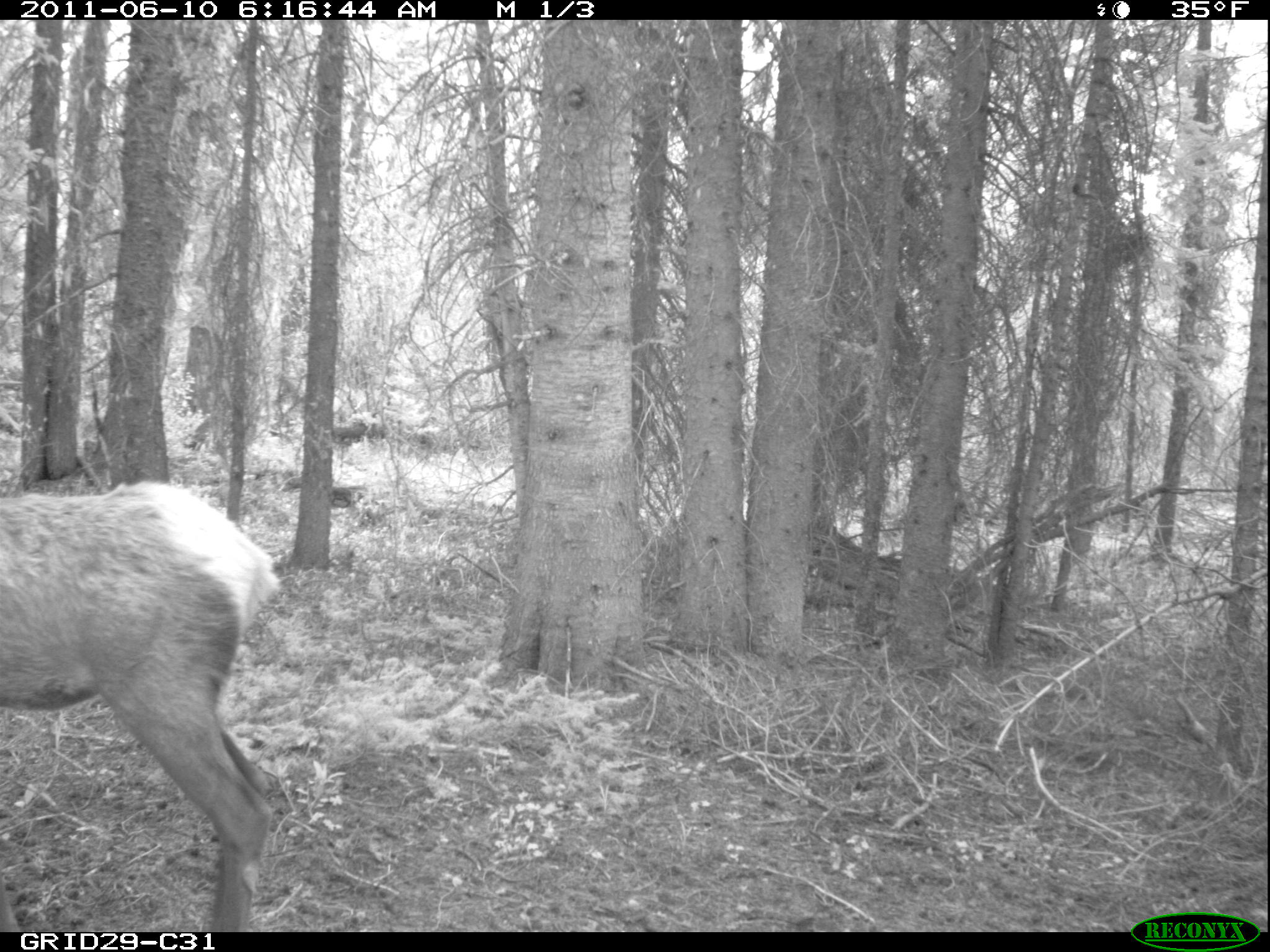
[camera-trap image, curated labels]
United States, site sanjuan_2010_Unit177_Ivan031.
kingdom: Animalia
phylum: Chordata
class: Mammalia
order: Artiodactyla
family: Cervidae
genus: Cervus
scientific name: Cervus elaphus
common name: red deer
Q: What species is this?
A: Cervus elaphus (red deer).